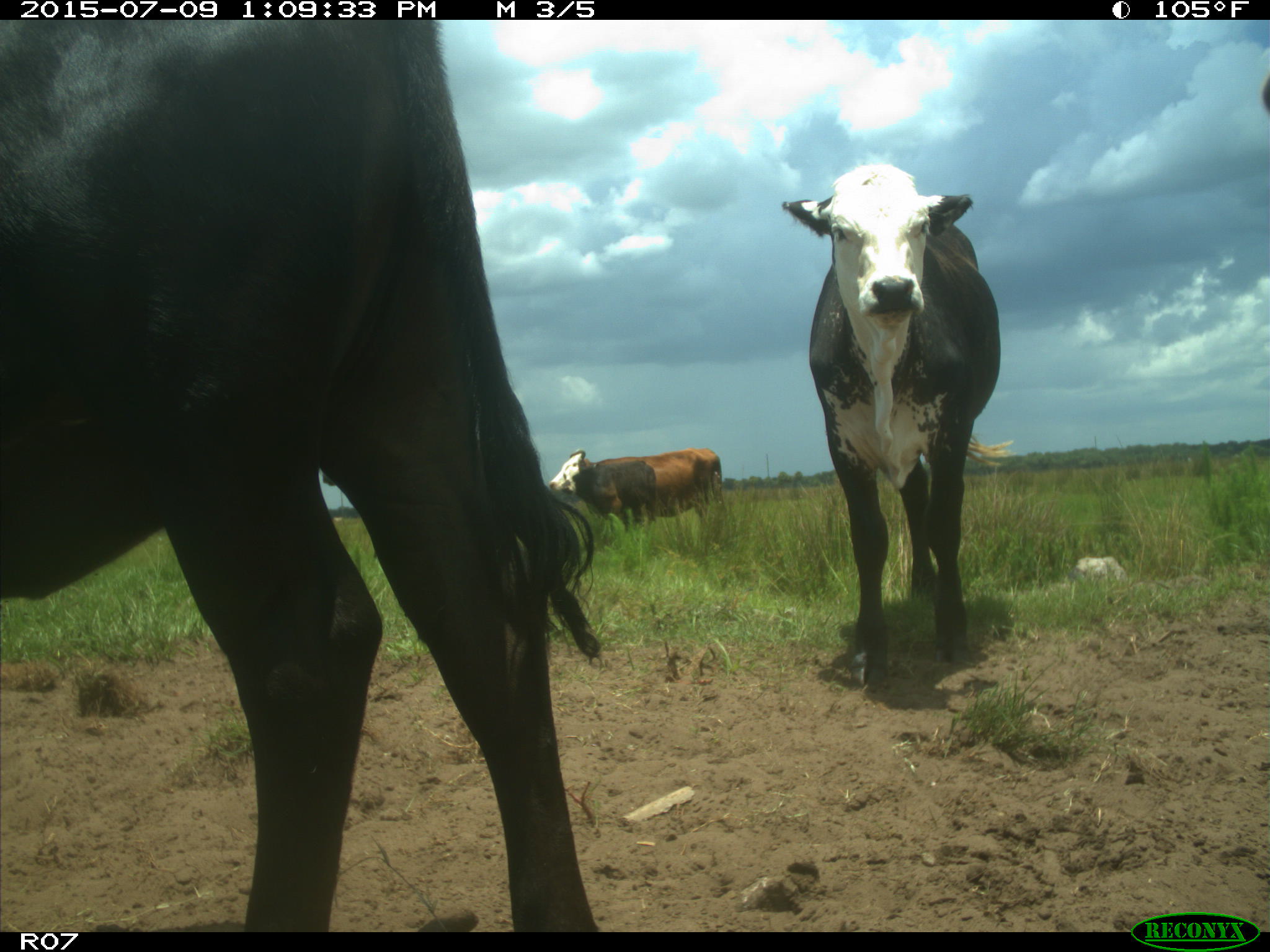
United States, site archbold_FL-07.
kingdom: Animalia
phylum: Chordata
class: Mammalia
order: Artiodactyla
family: Bovidae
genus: Bos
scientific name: Bos taurus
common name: domestic cow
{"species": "Bos taurus (domestic cow)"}